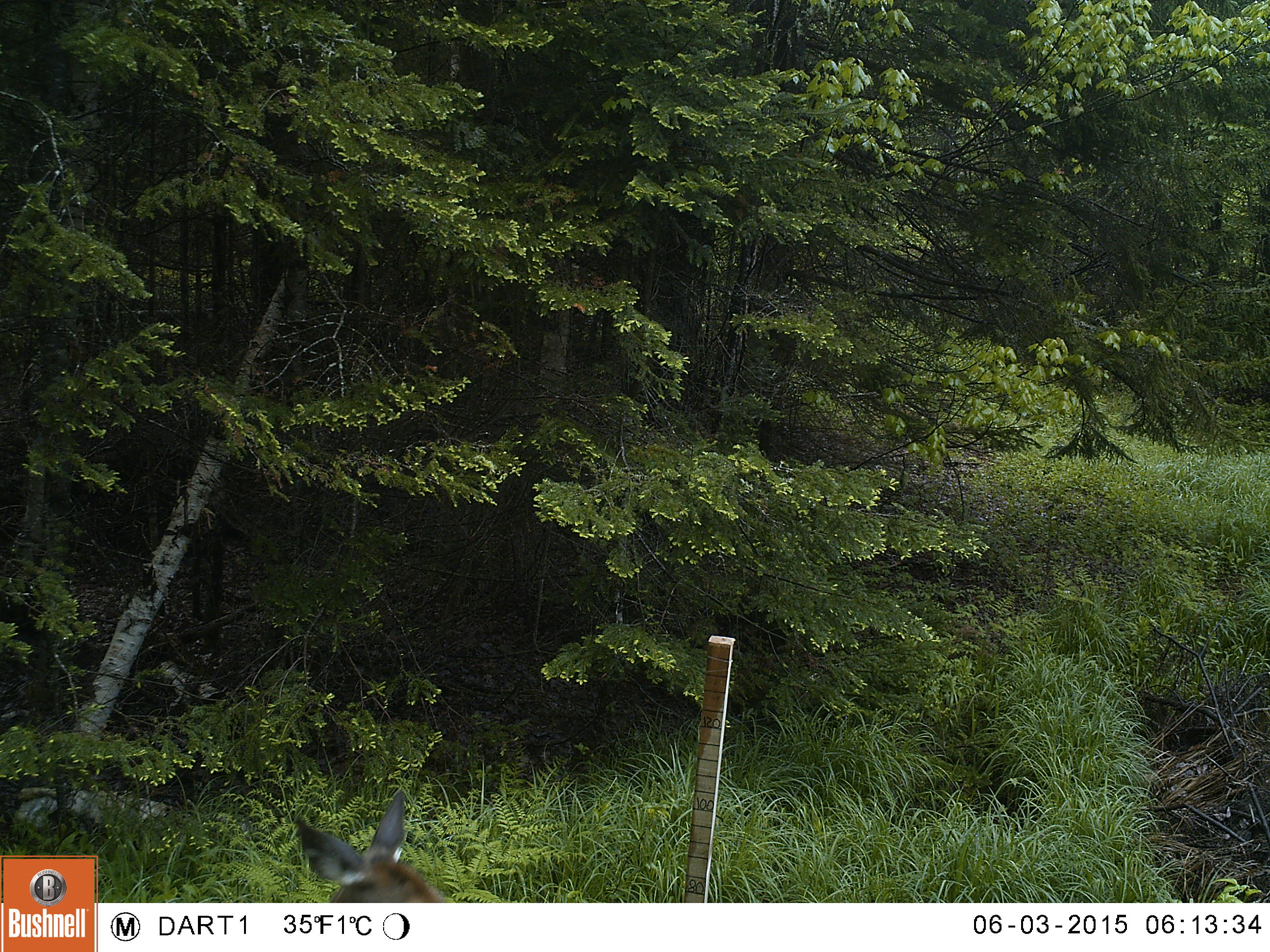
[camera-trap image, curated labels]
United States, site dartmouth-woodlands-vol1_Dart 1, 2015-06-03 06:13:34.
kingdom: Animalia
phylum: Chordata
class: Mammalia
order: Artiodactyla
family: Cervidae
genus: Odocoileus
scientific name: Odocoileus virginianus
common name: white-tailed deer